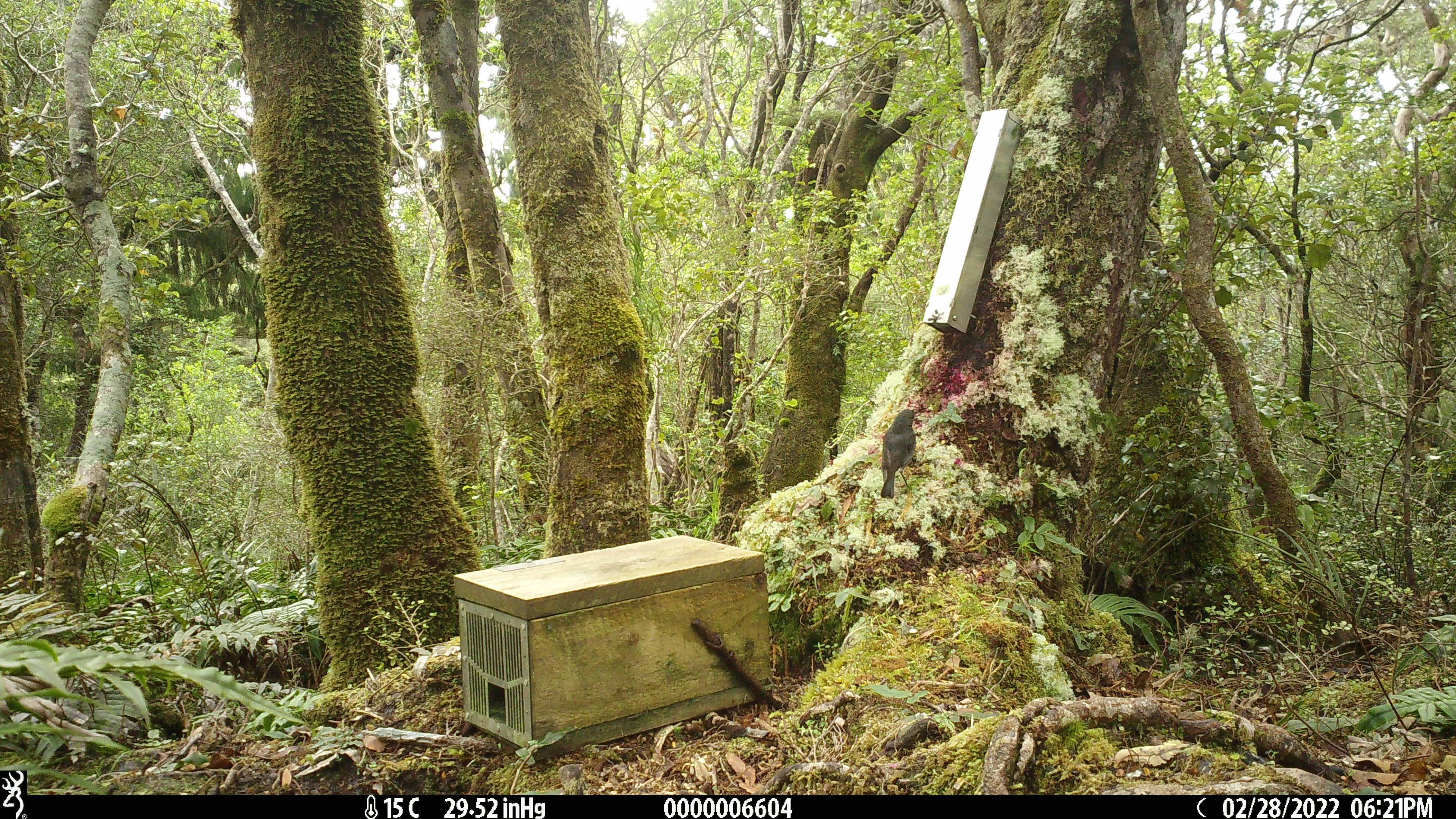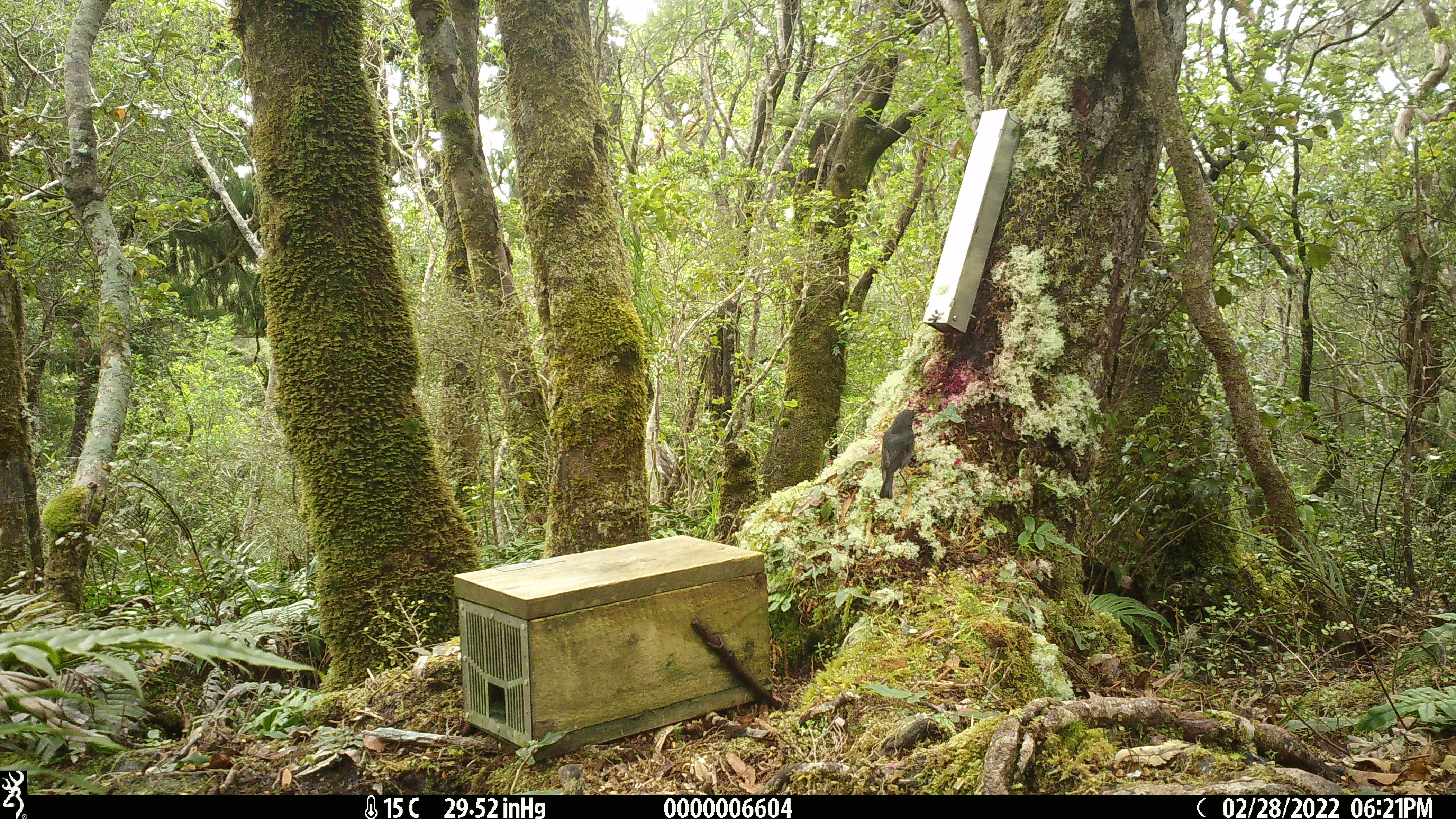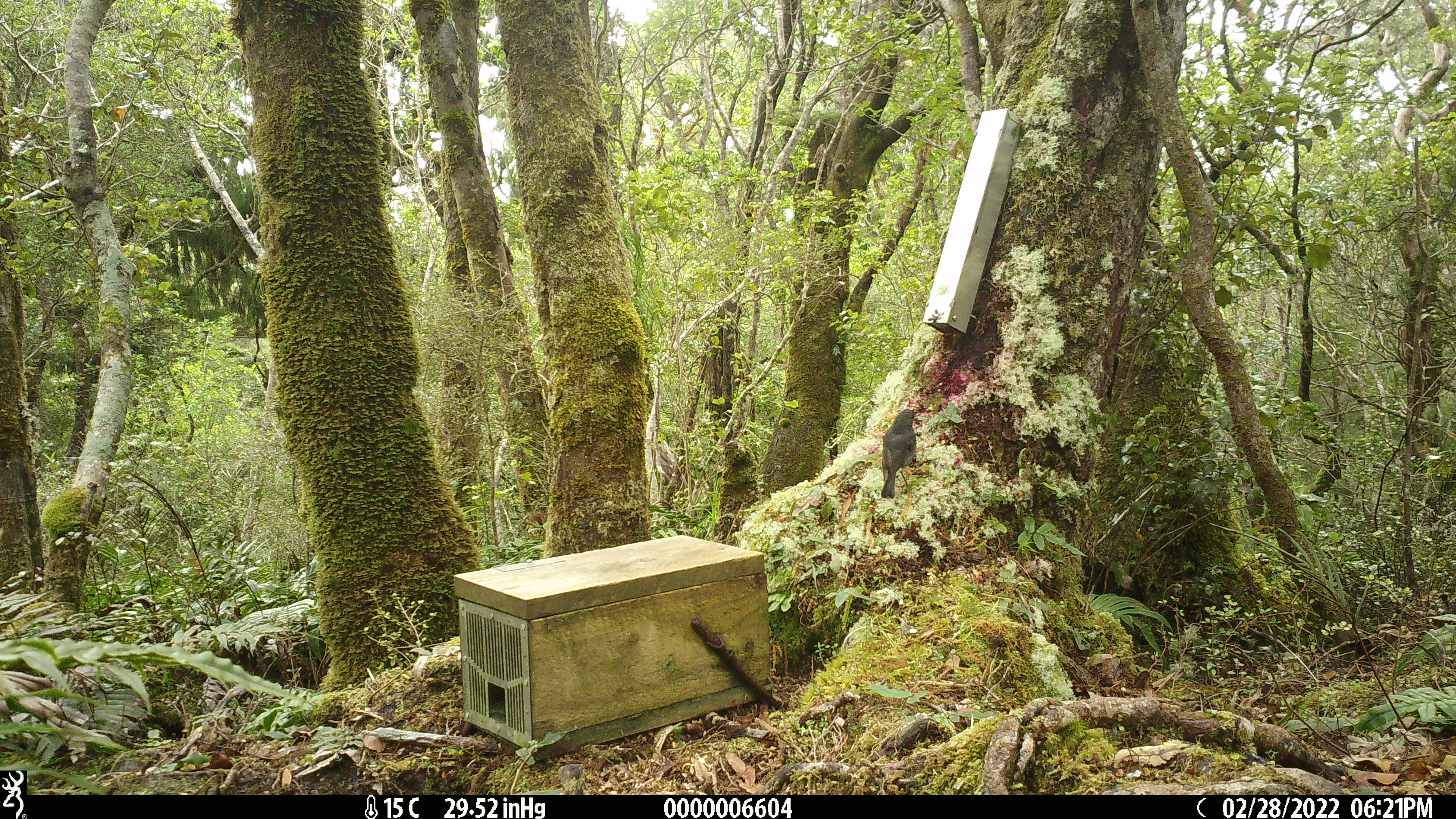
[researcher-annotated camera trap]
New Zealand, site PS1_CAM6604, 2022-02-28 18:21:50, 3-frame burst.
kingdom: Animalia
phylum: Chordata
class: Aves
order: Passeriformes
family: Petroicidae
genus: Petroica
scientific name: Petroica australis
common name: new zealand robin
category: robin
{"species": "robin (new zealand robin) (Petroica australis)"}